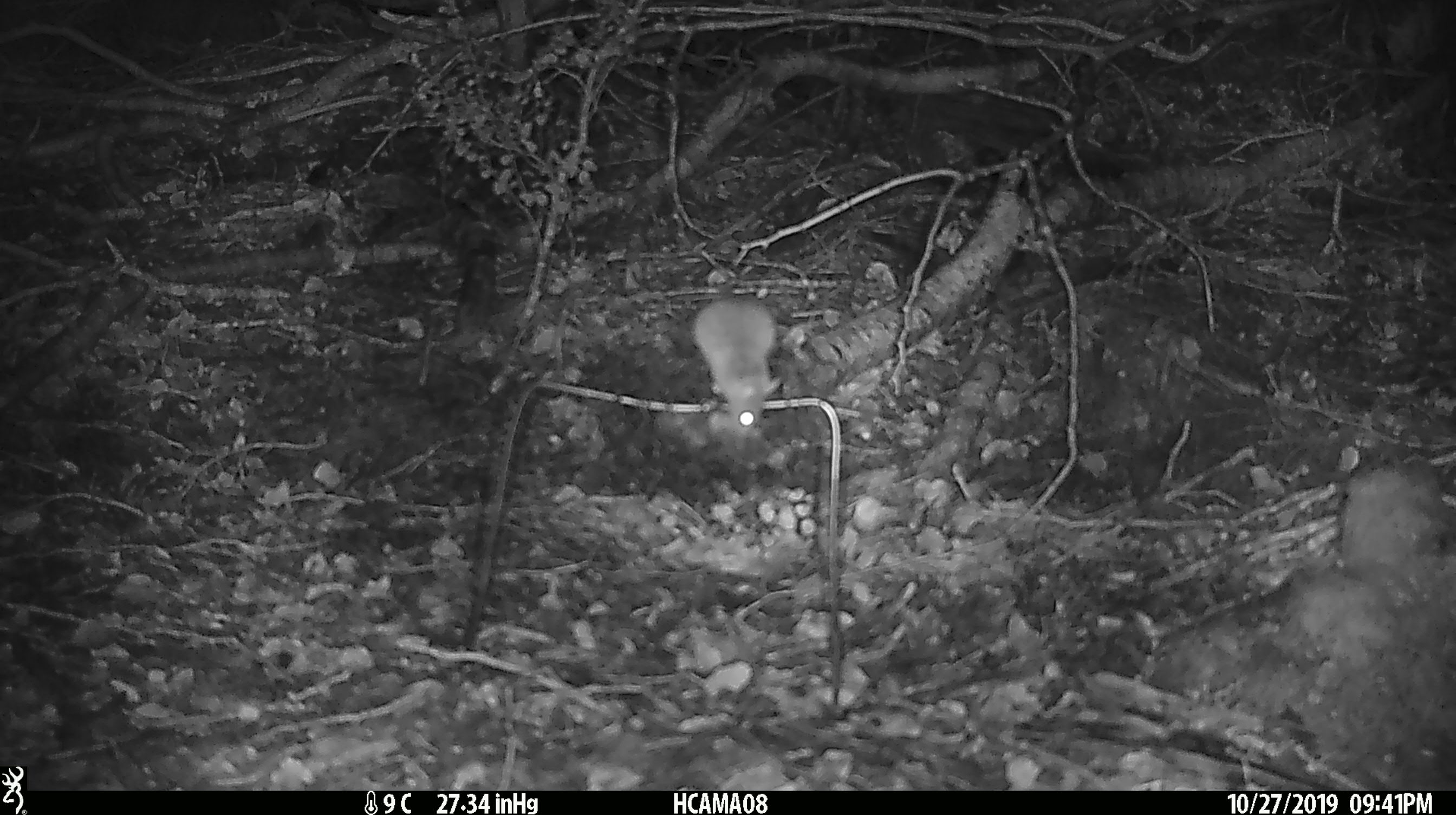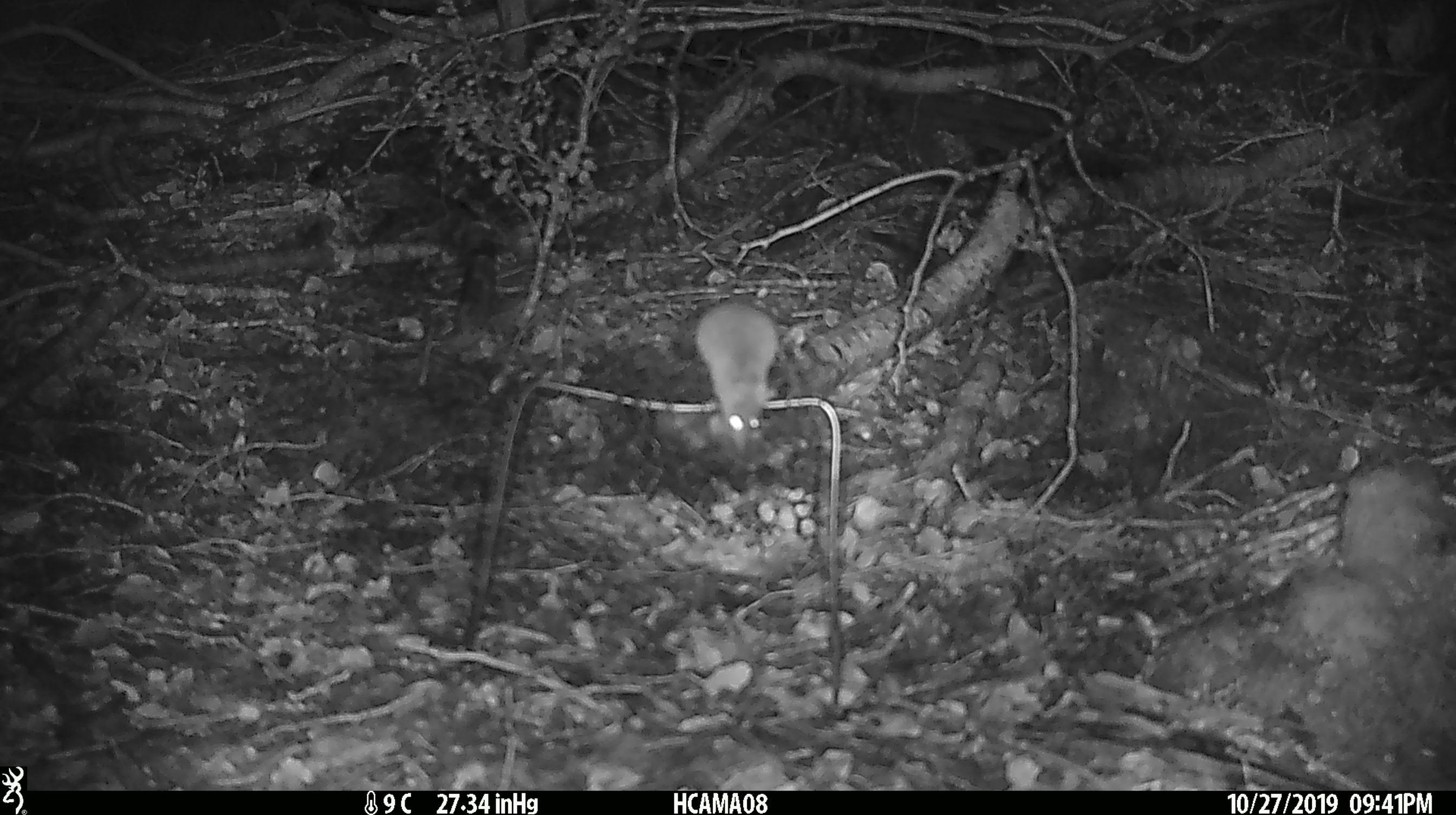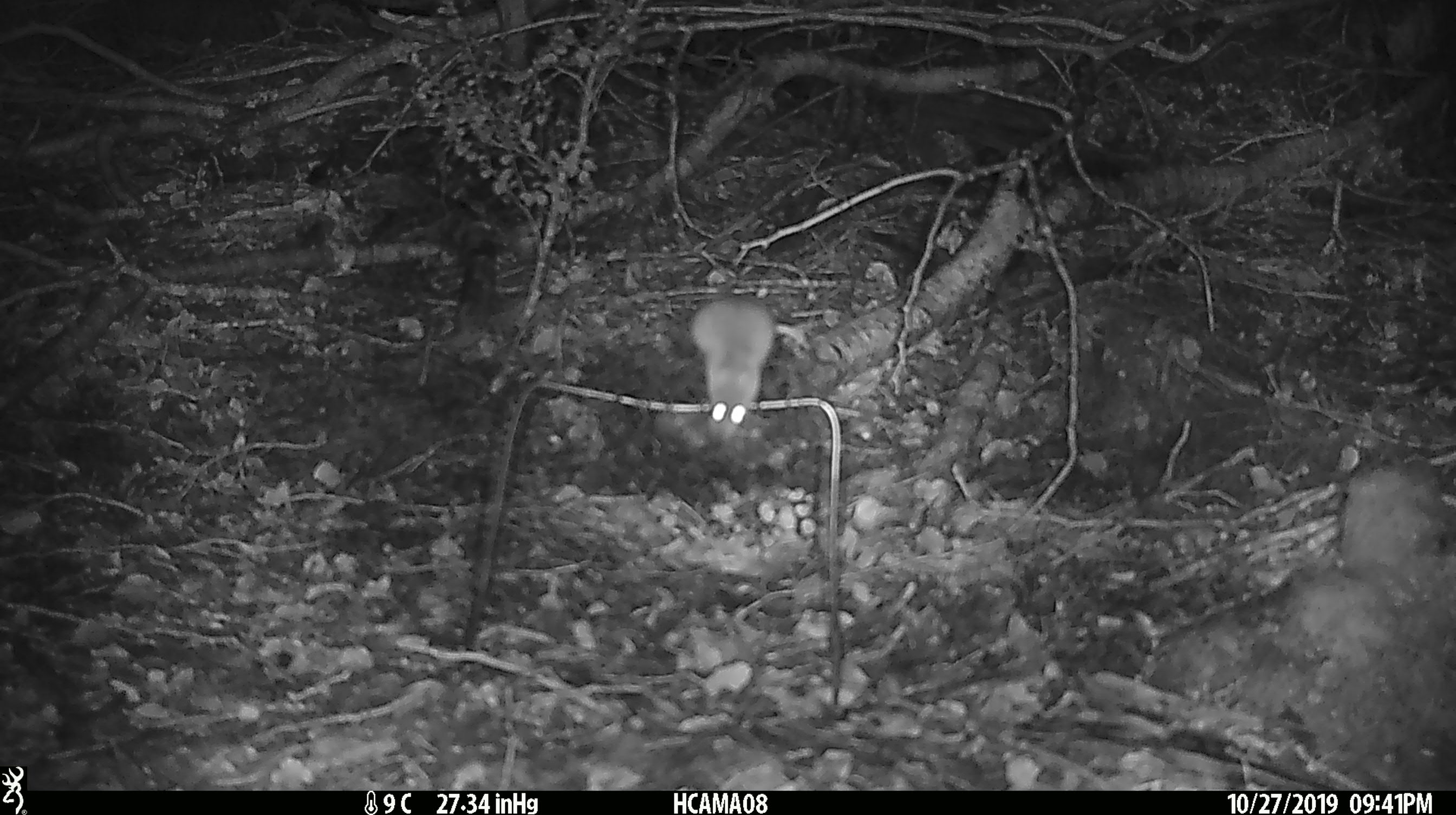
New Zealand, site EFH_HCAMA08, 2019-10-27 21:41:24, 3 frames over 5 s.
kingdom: Animalia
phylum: Chordata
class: Mammalia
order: Rodentia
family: Muridae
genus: Mus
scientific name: Mus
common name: mouse